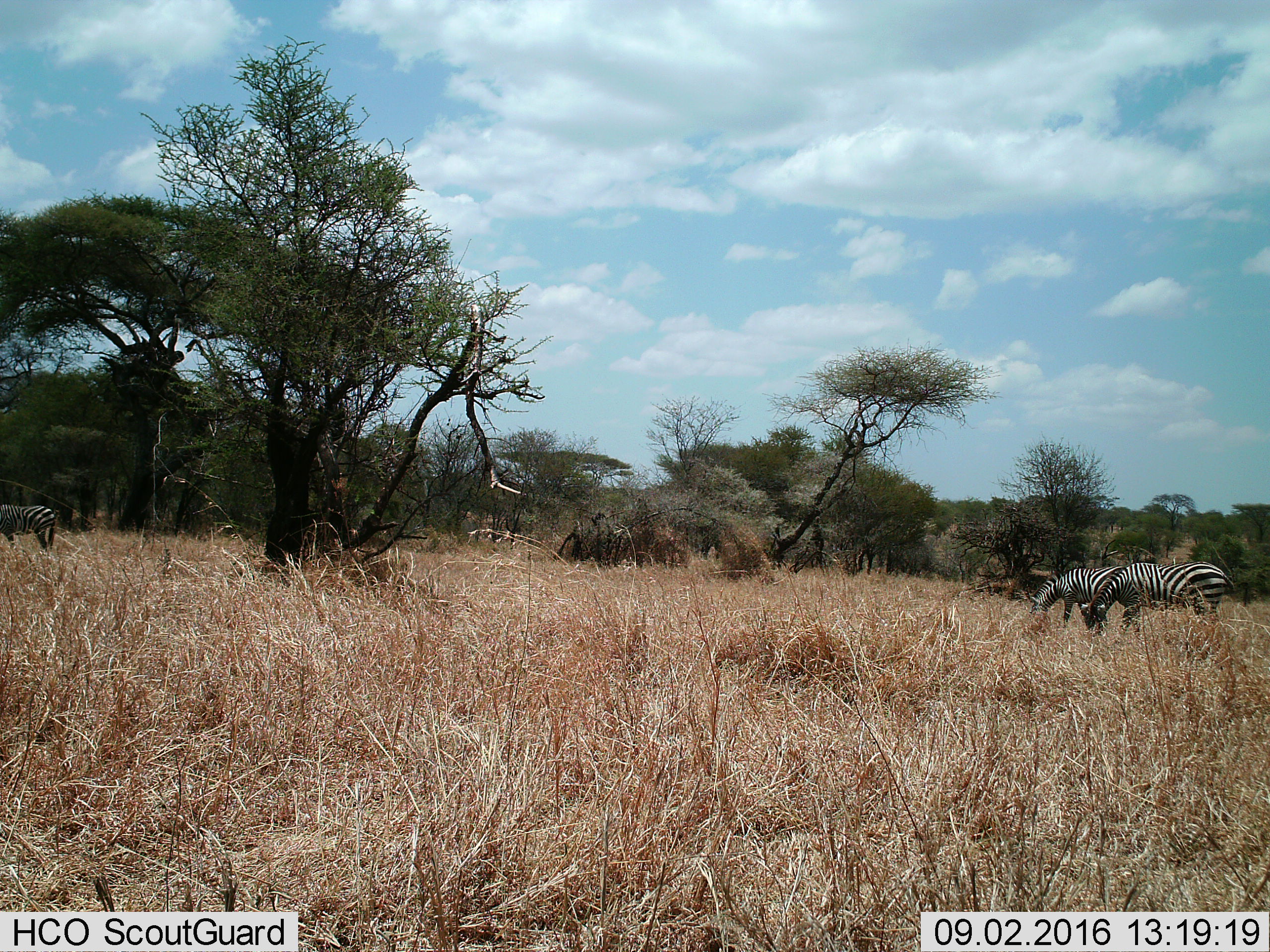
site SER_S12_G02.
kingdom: Animalia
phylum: Chordata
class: Mammalia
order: Perissodactyla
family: Equidae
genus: Equus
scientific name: Equus quagga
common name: plains zebra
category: zebraplains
Zebraplains (plains zebra) (Equus quagga), count 3. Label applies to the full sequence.